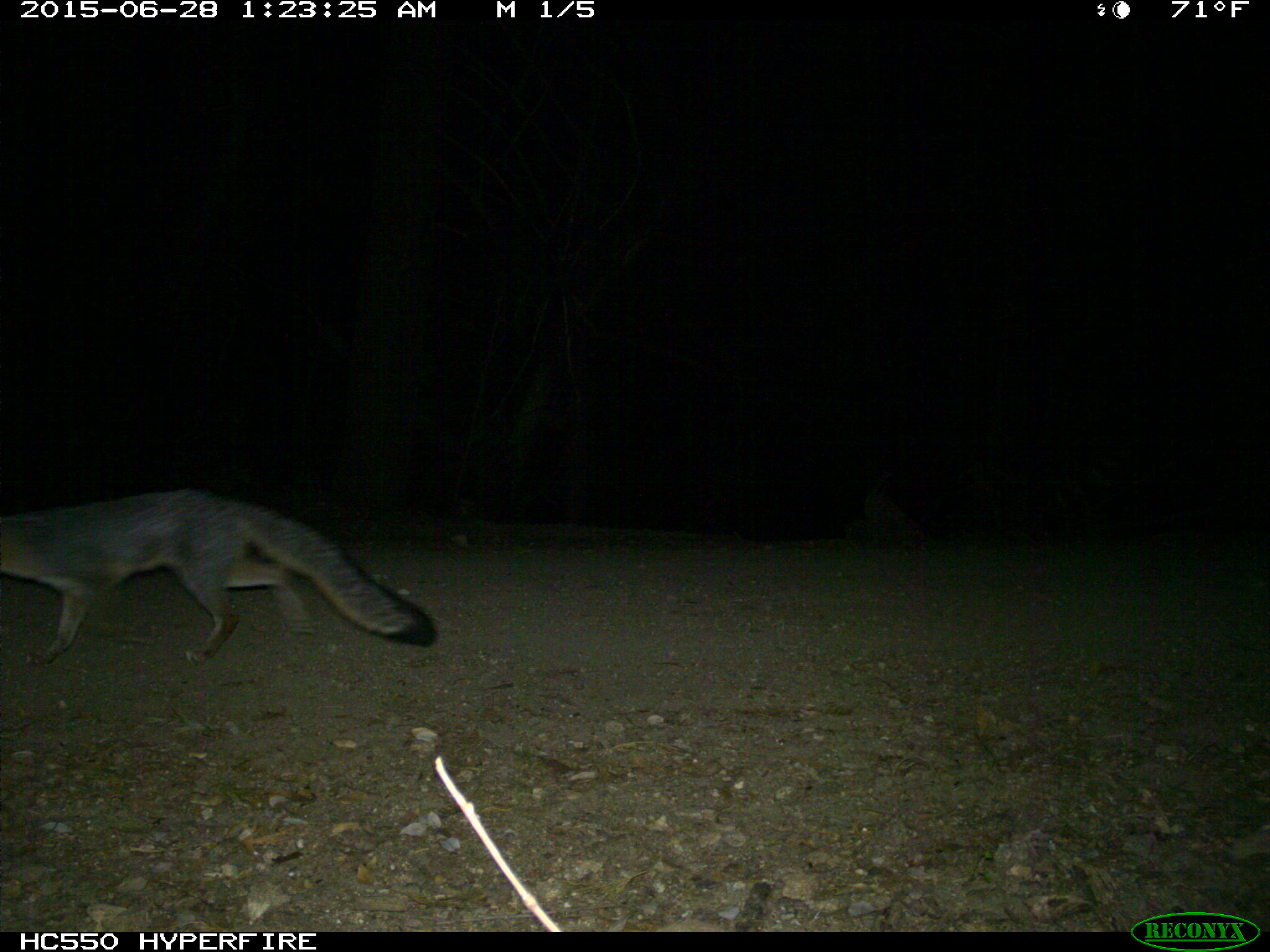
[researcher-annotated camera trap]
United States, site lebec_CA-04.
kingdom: Animalia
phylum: Chordata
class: Mammalia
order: Carnivora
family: Canidae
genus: Urocyon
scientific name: Urocyon cinereoargenteus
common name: gray fox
Urocyon cinereoargenteus (gray fox).